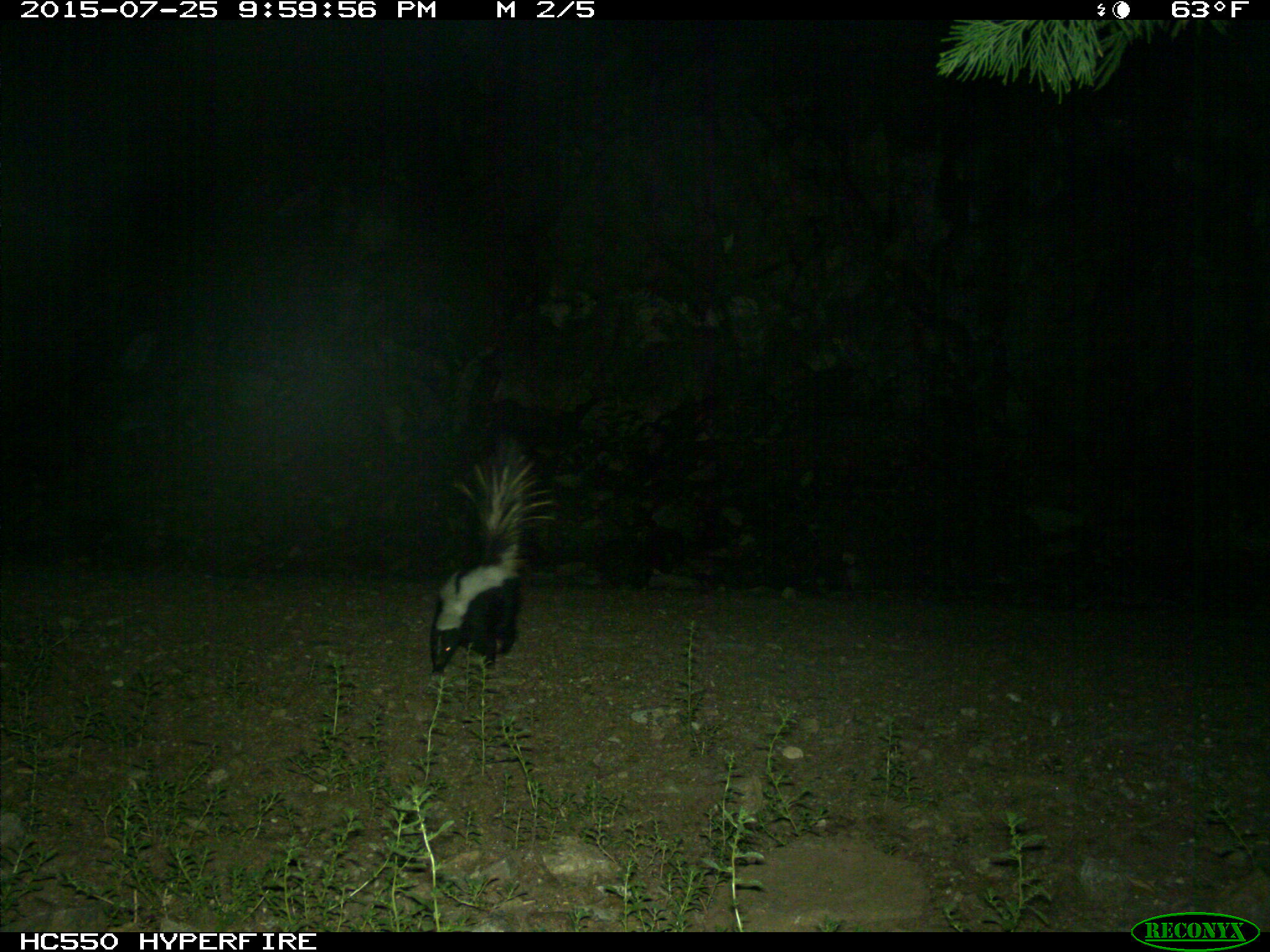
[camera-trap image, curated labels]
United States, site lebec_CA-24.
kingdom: Animalia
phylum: Chordata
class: Mammalia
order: Carnivora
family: Mephitidae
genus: Mephitis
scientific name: Mephitis mephitis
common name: striped skunk